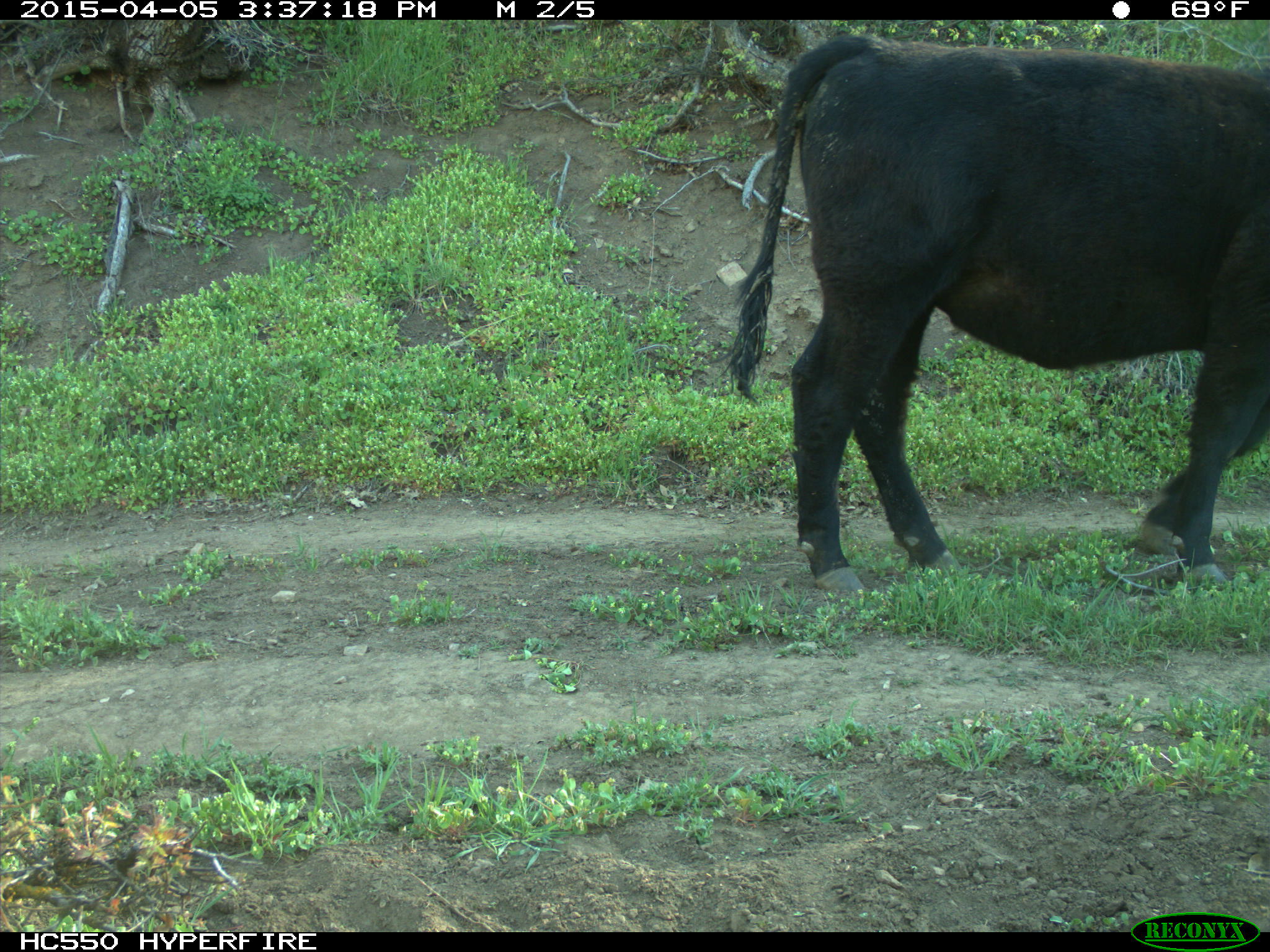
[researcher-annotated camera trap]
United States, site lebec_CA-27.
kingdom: Animalia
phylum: Chordata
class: Mammalia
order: Artiodactyla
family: Bovidae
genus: Bos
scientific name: Bos taurus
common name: domestic cow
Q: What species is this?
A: Bos taurus (domestic cow).